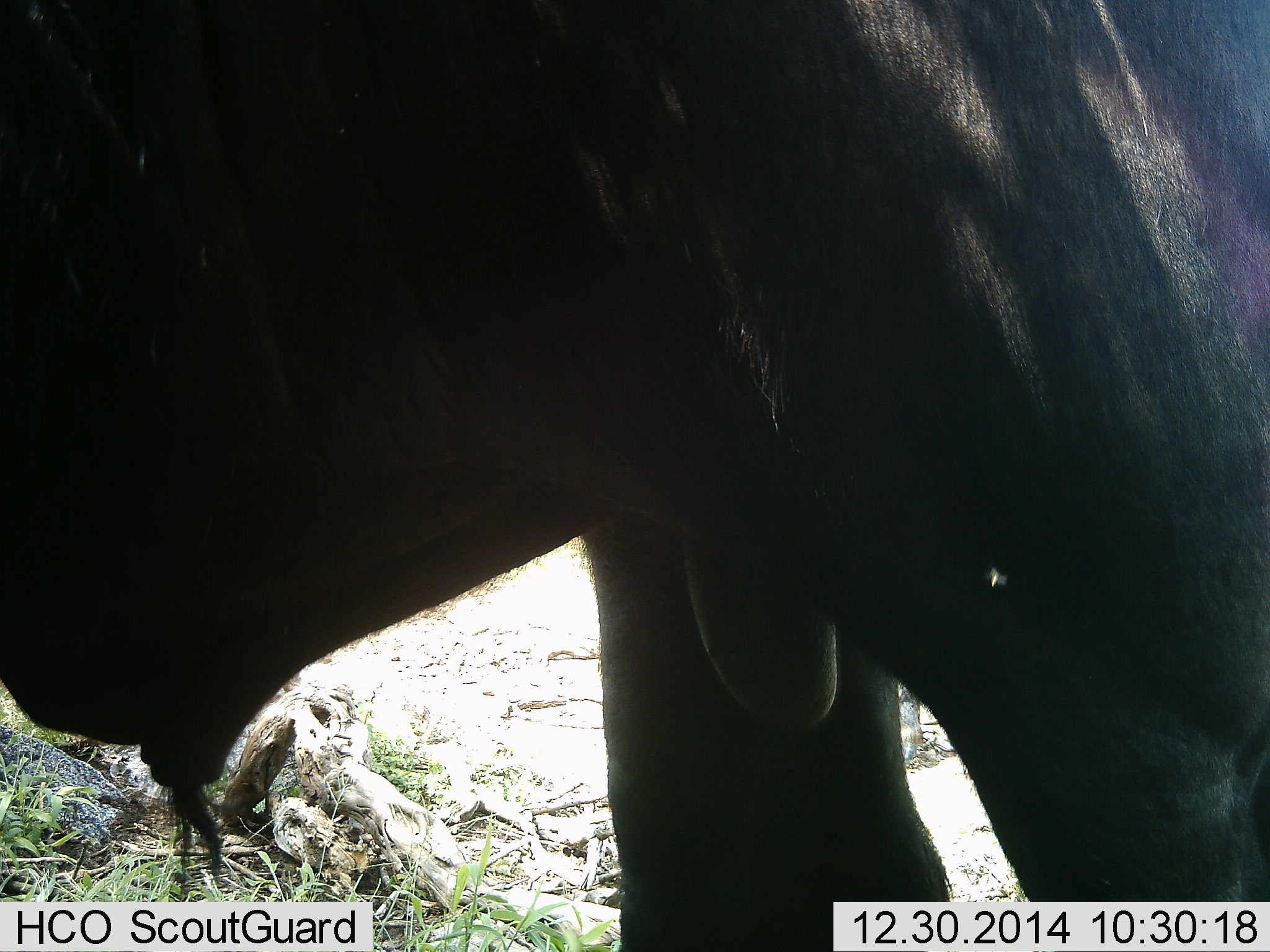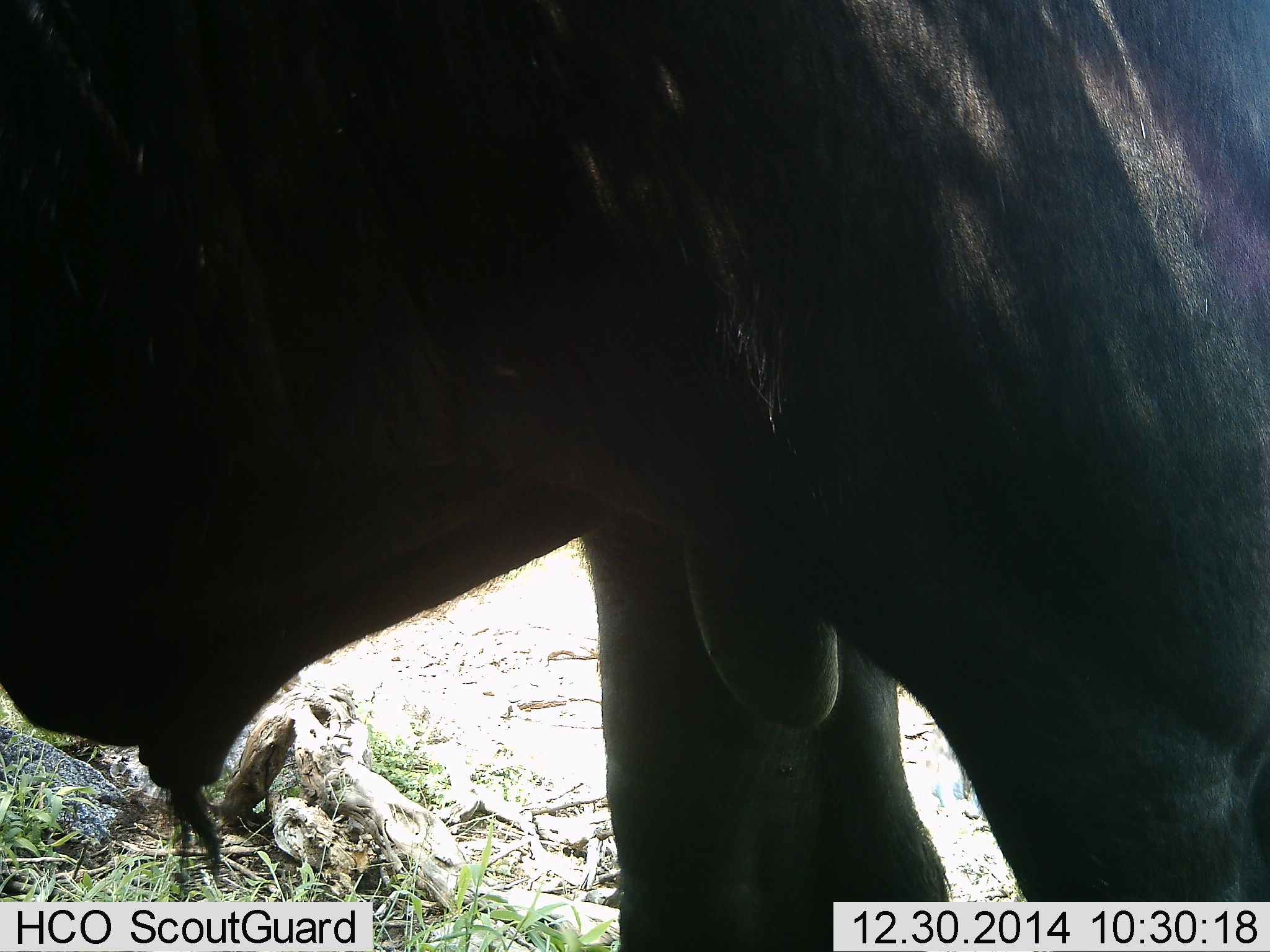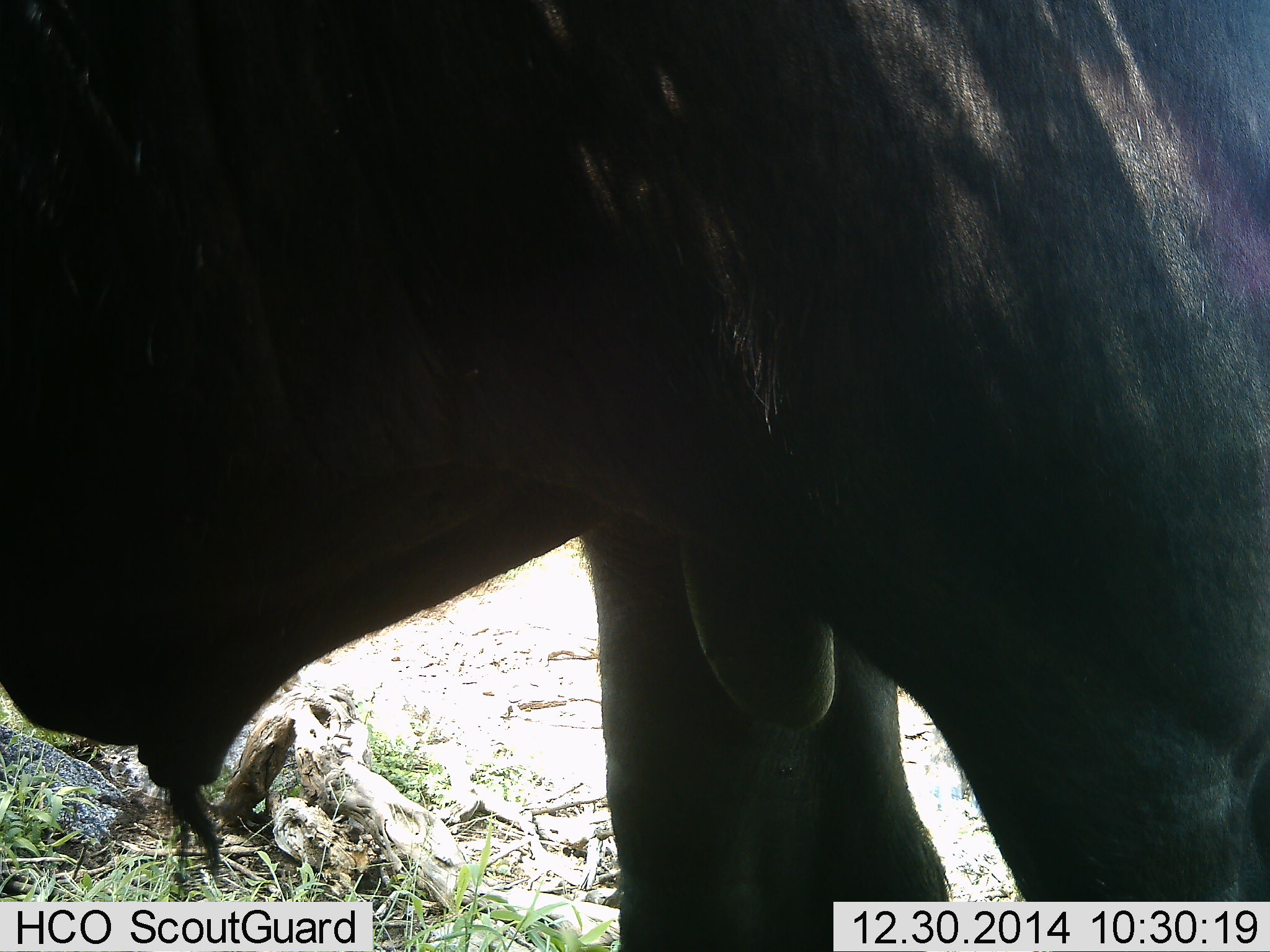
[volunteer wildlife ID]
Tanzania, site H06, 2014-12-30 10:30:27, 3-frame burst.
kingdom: Animalia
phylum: Chordata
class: Mammalia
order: Artiodactyla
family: Bovidae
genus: Connochaetes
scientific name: Connochaetes taurinus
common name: blue wildebeest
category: wildebeest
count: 1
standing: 100%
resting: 9%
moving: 0%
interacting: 0%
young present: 0%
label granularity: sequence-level